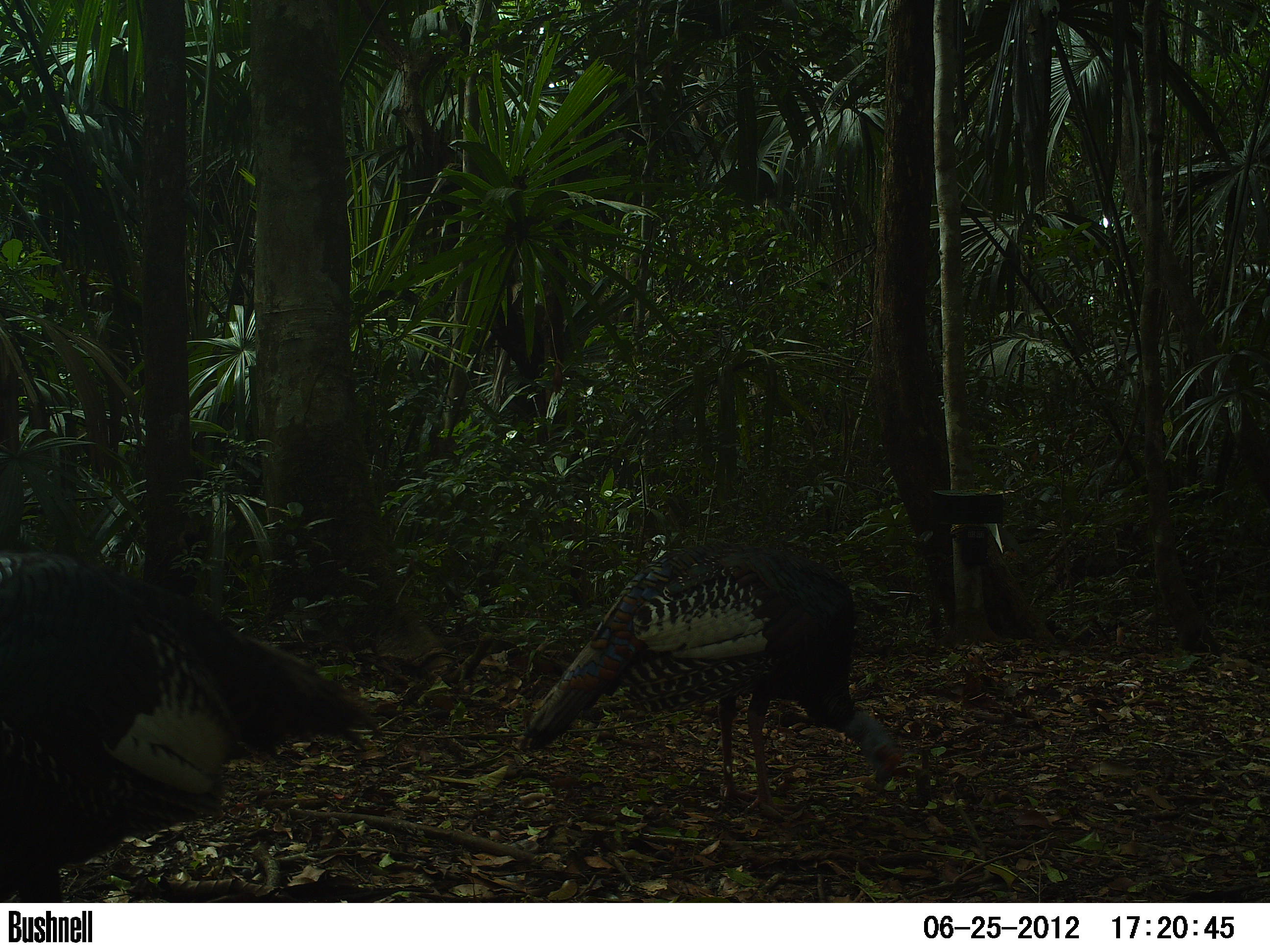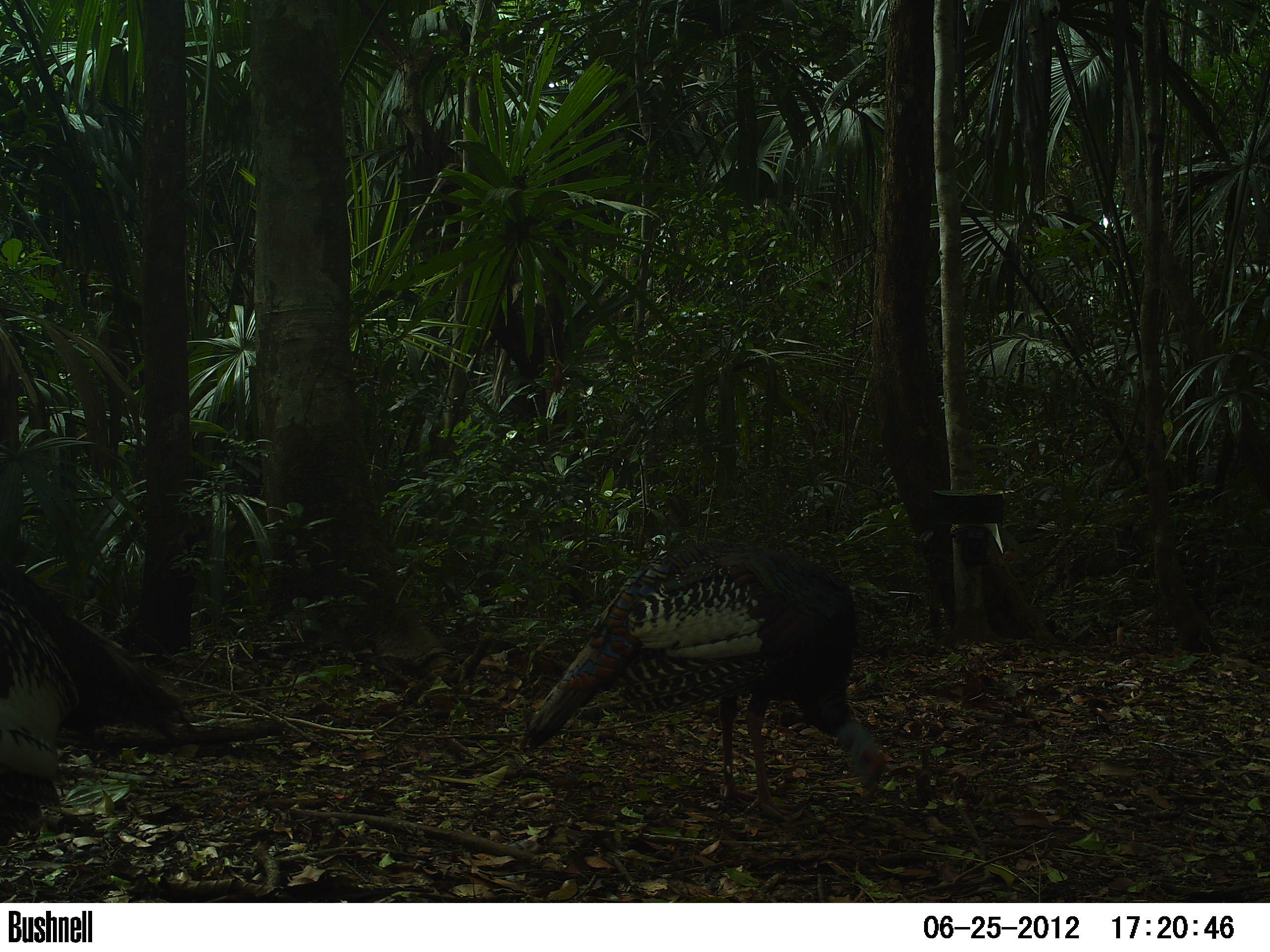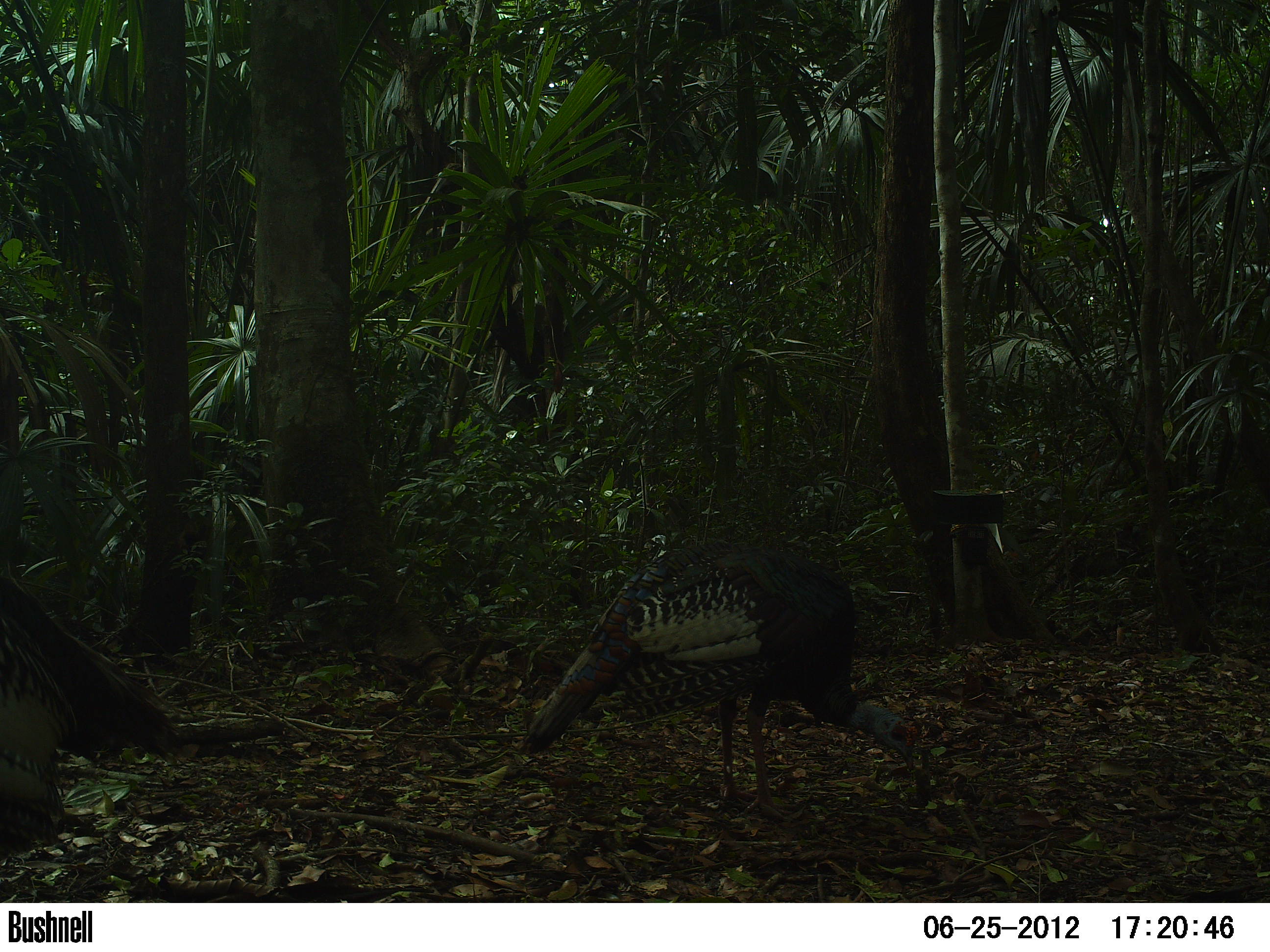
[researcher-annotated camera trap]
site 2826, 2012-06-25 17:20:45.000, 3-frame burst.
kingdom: Animalia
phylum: Chordata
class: Aves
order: Galliformes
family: Phasianidae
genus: Meleagris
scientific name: Meleagris ocellata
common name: ocellated turkey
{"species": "Meleagris ocellata (ocellated turkey)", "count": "9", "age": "adult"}